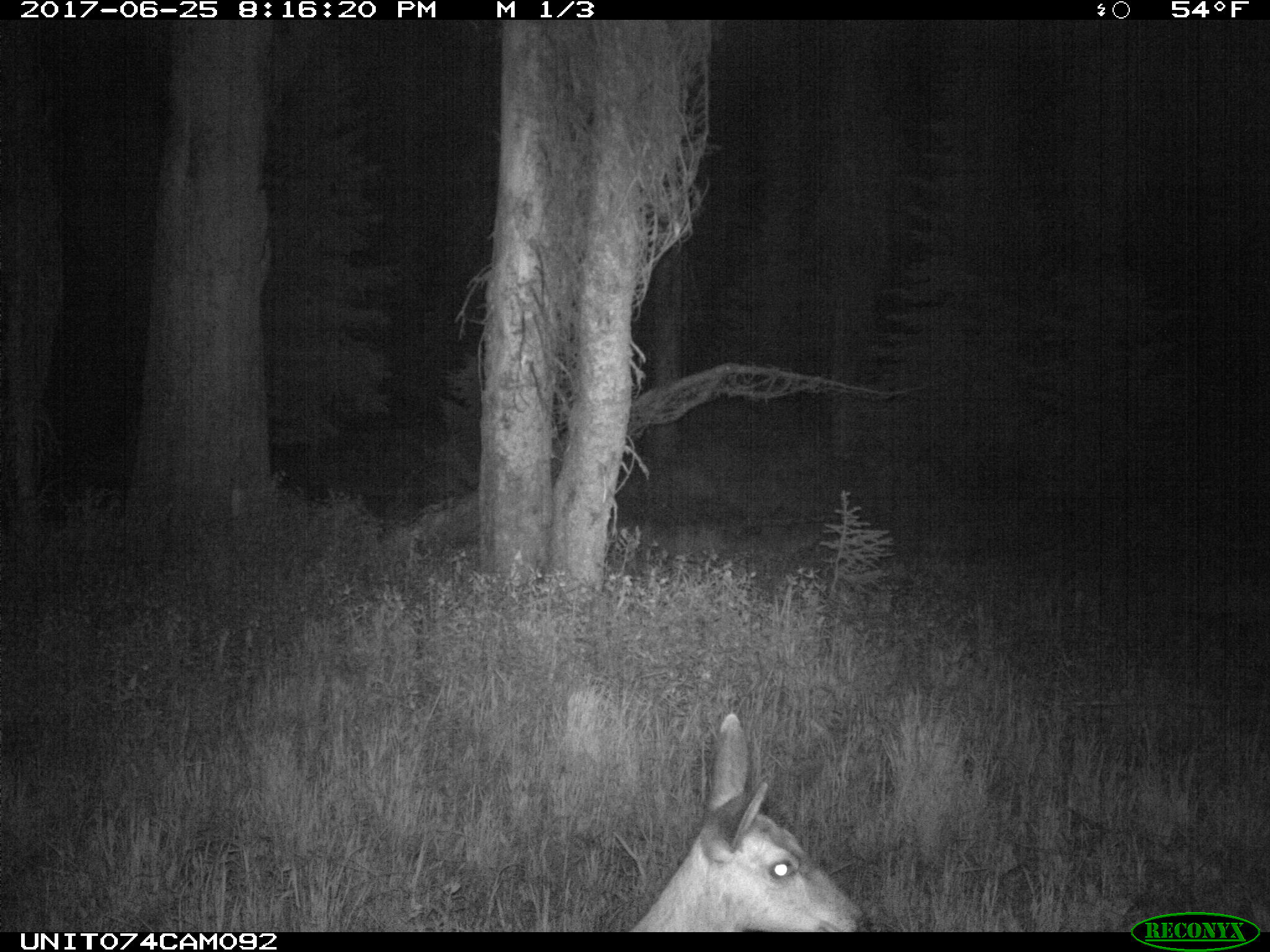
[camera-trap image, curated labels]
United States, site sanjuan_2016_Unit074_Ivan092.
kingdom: Animalia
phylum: Chordata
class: Mammalia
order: Artiodactyla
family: Cervidae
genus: Odocoileus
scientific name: Odocoileus hemionus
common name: mule deer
Odocoileus hemionus (mule deer).